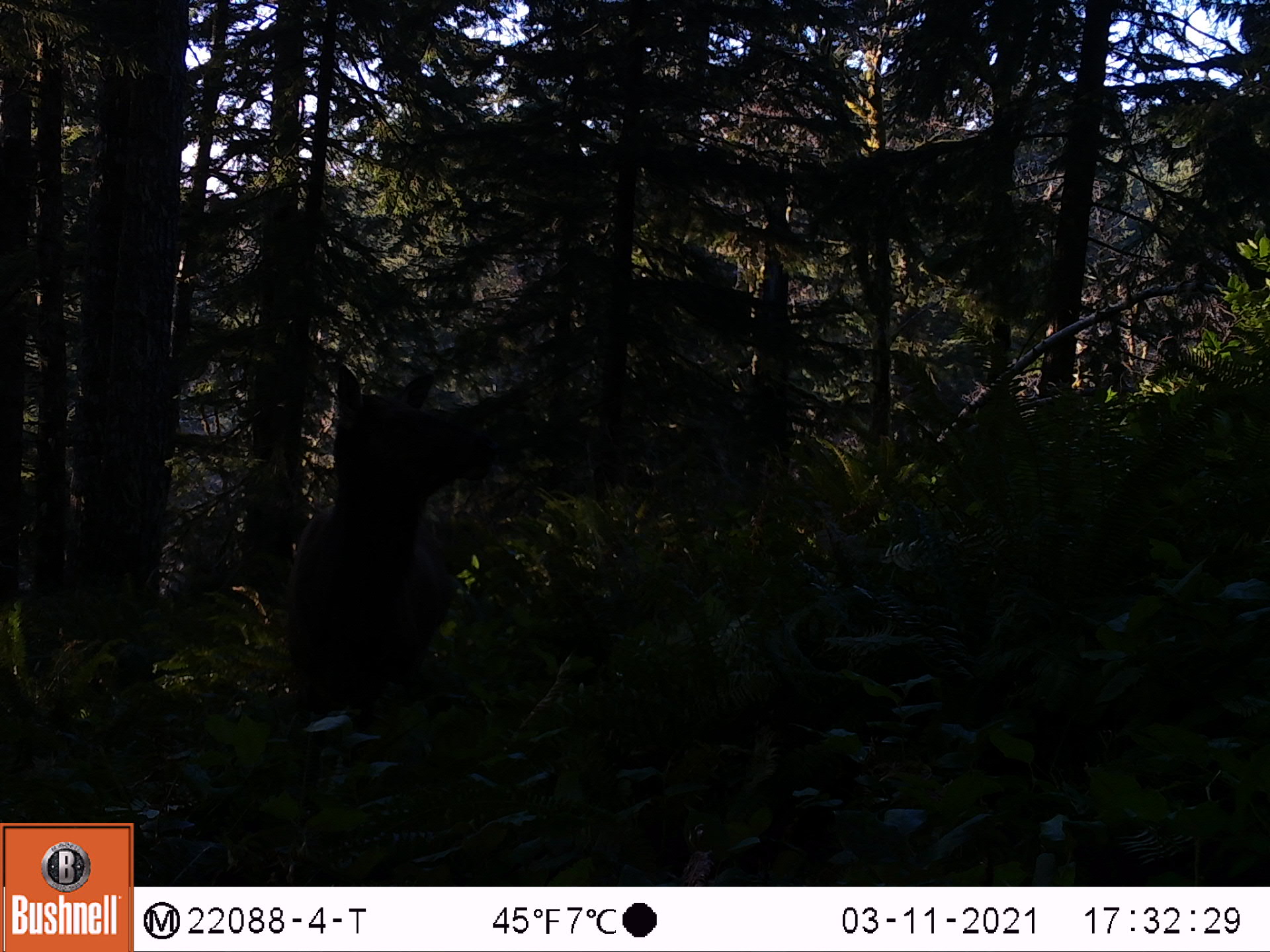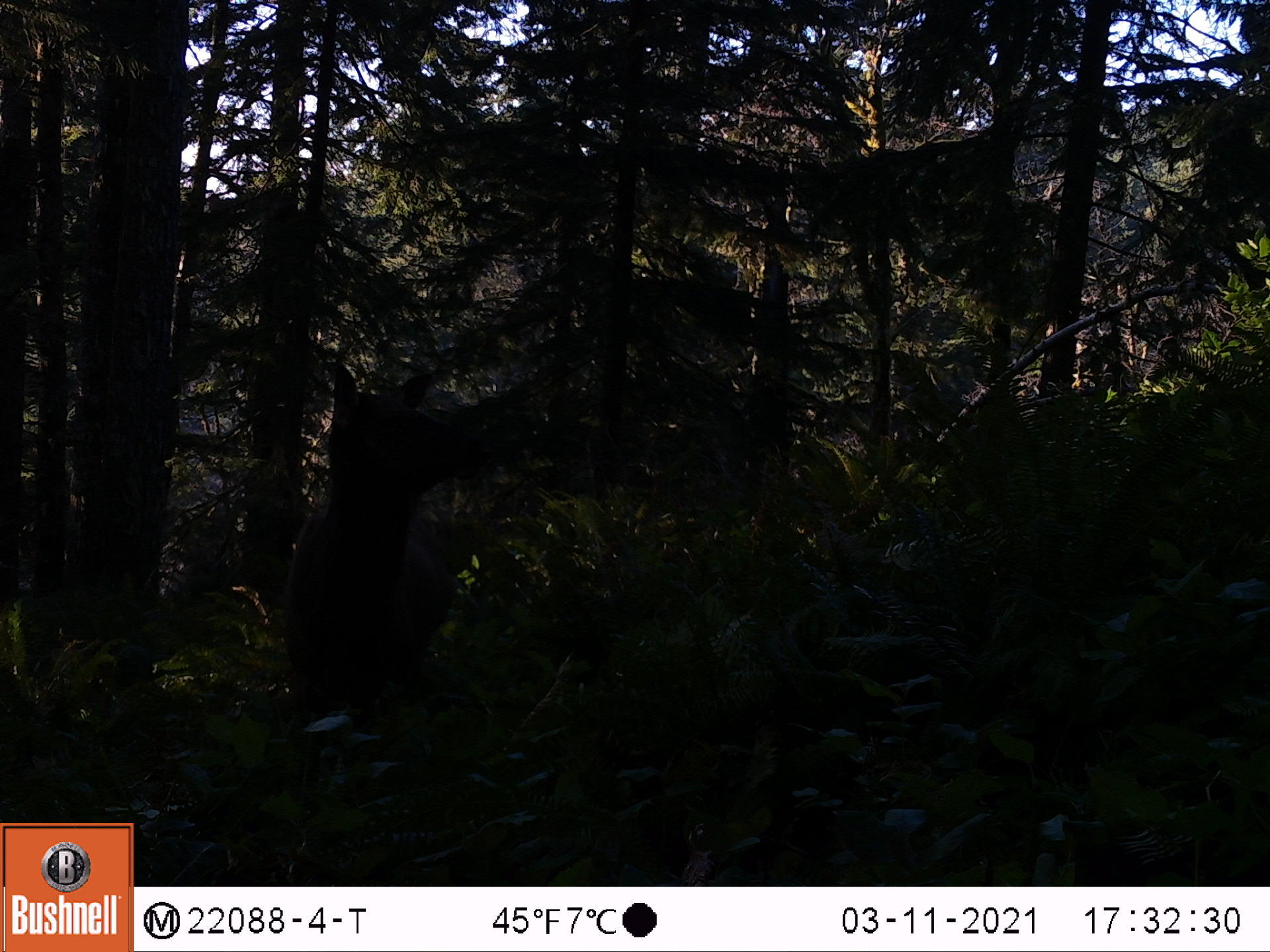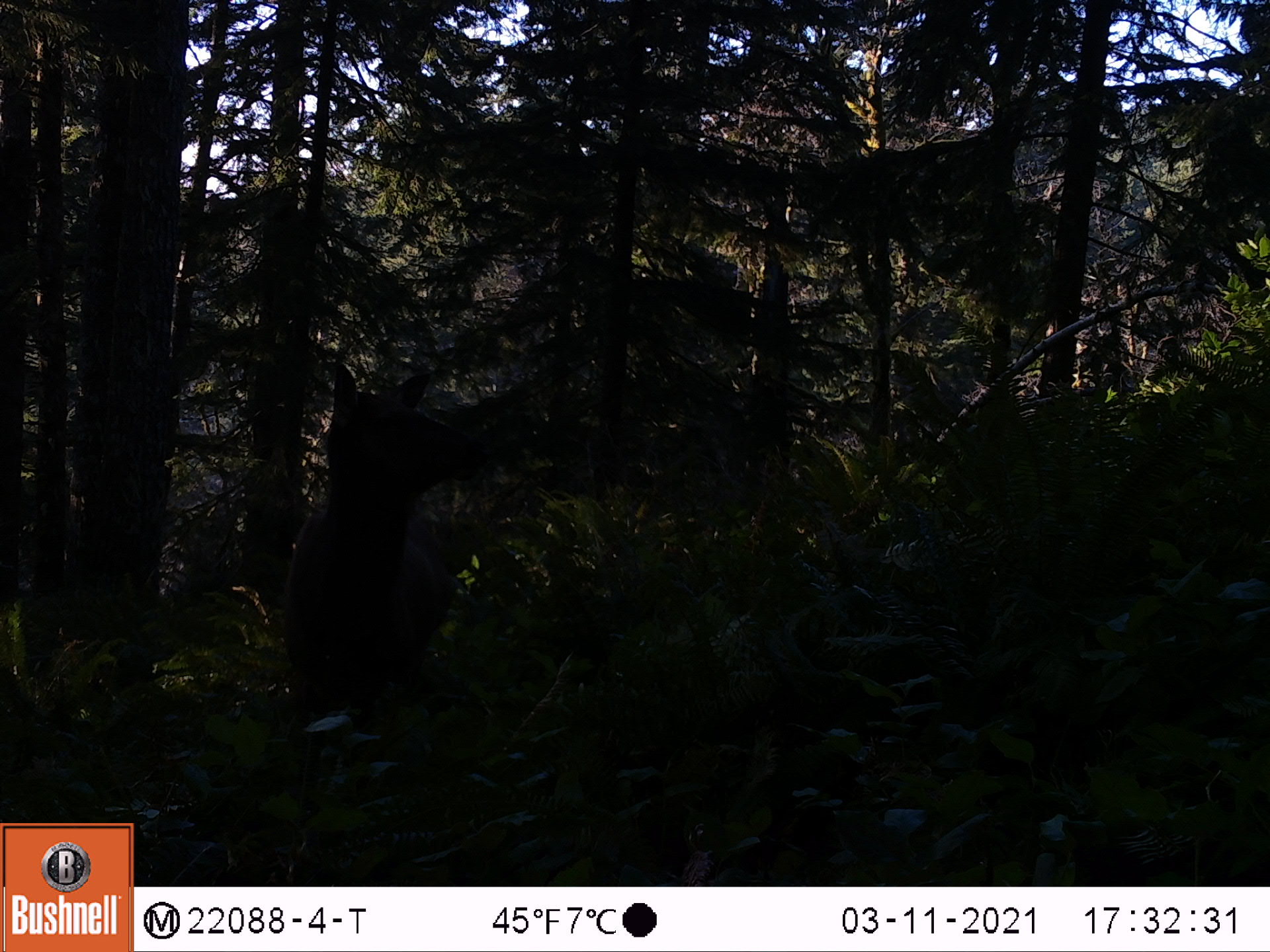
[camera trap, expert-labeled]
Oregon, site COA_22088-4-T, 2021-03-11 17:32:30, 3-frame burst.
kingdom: Animalia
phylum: Chordata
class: Mammalia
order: Artiodactyla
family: Cervidae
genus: Cervus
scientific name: Cervus canadensis roosevelti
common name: roosevelt elk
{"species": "roosevelt elk (Cervus canadensis roosevelti)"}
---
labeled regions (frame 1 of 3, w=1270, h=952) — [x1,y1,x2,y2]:
roosevelt elk: [196,343,558,848]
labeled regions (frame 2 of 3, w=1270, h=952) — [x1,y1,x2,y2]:
roosevelt elk: [237,318,514,839]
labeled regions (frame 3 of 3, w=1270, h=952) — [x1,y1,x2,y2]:
roosevelt elk: [233,317,532,837]